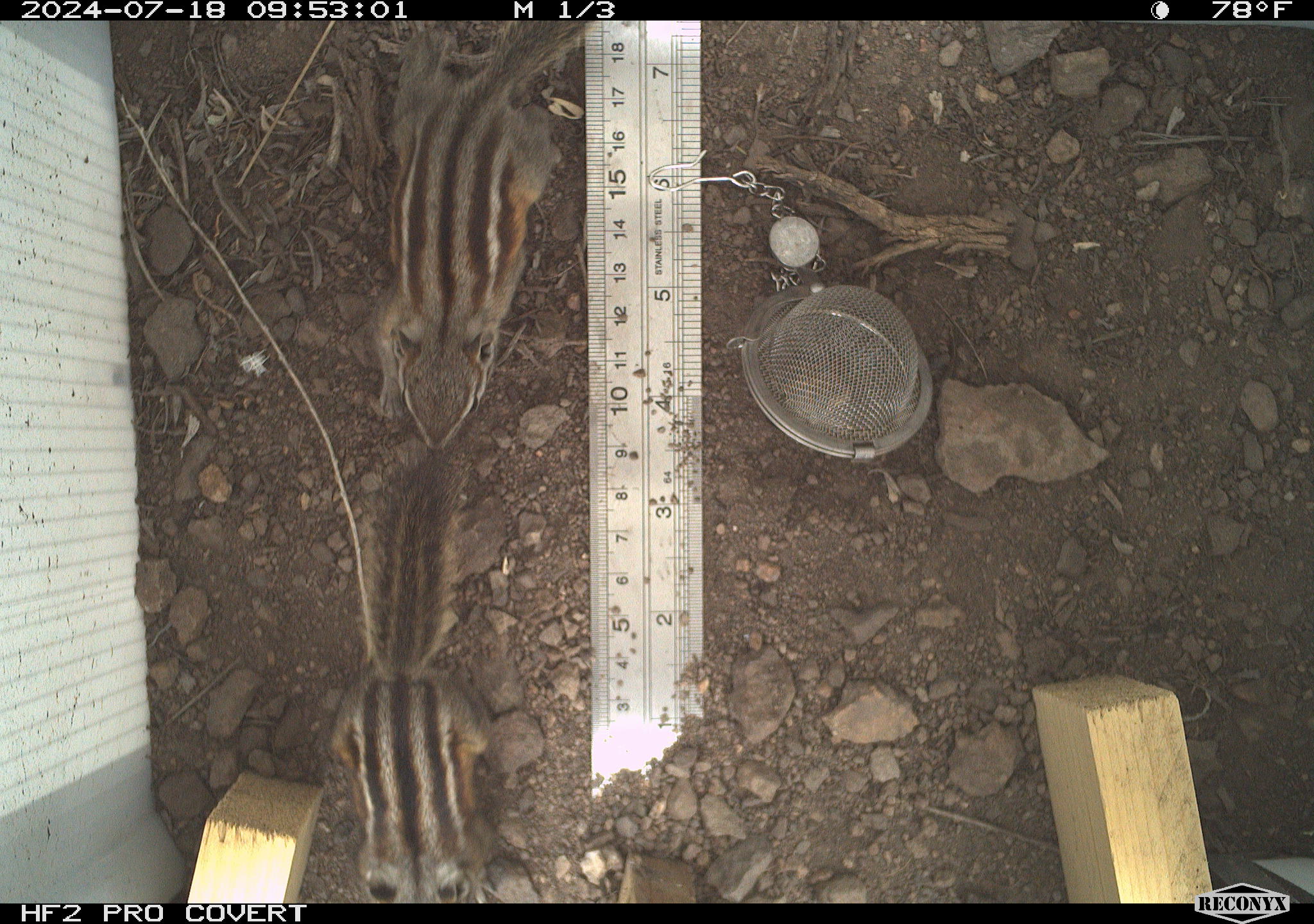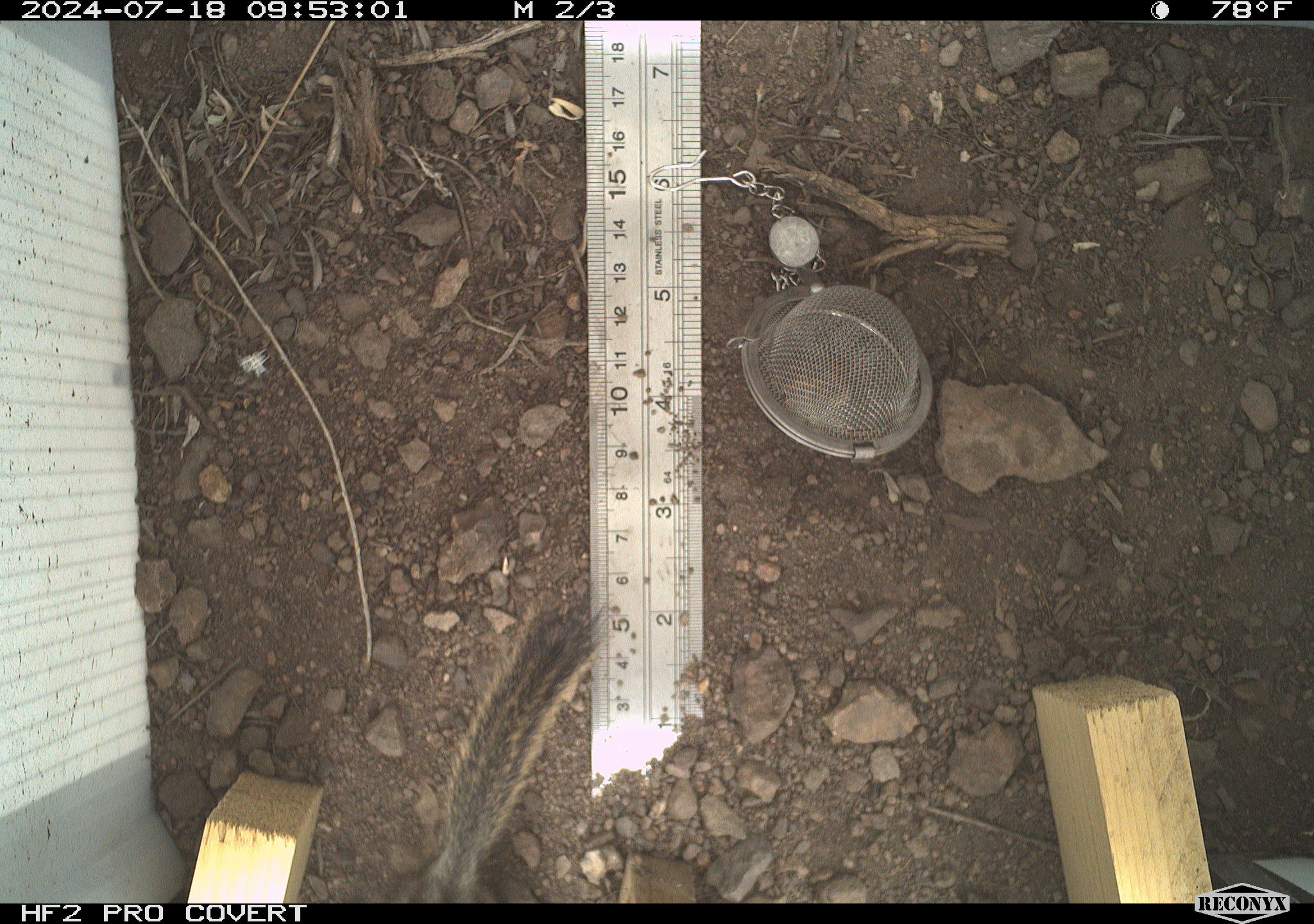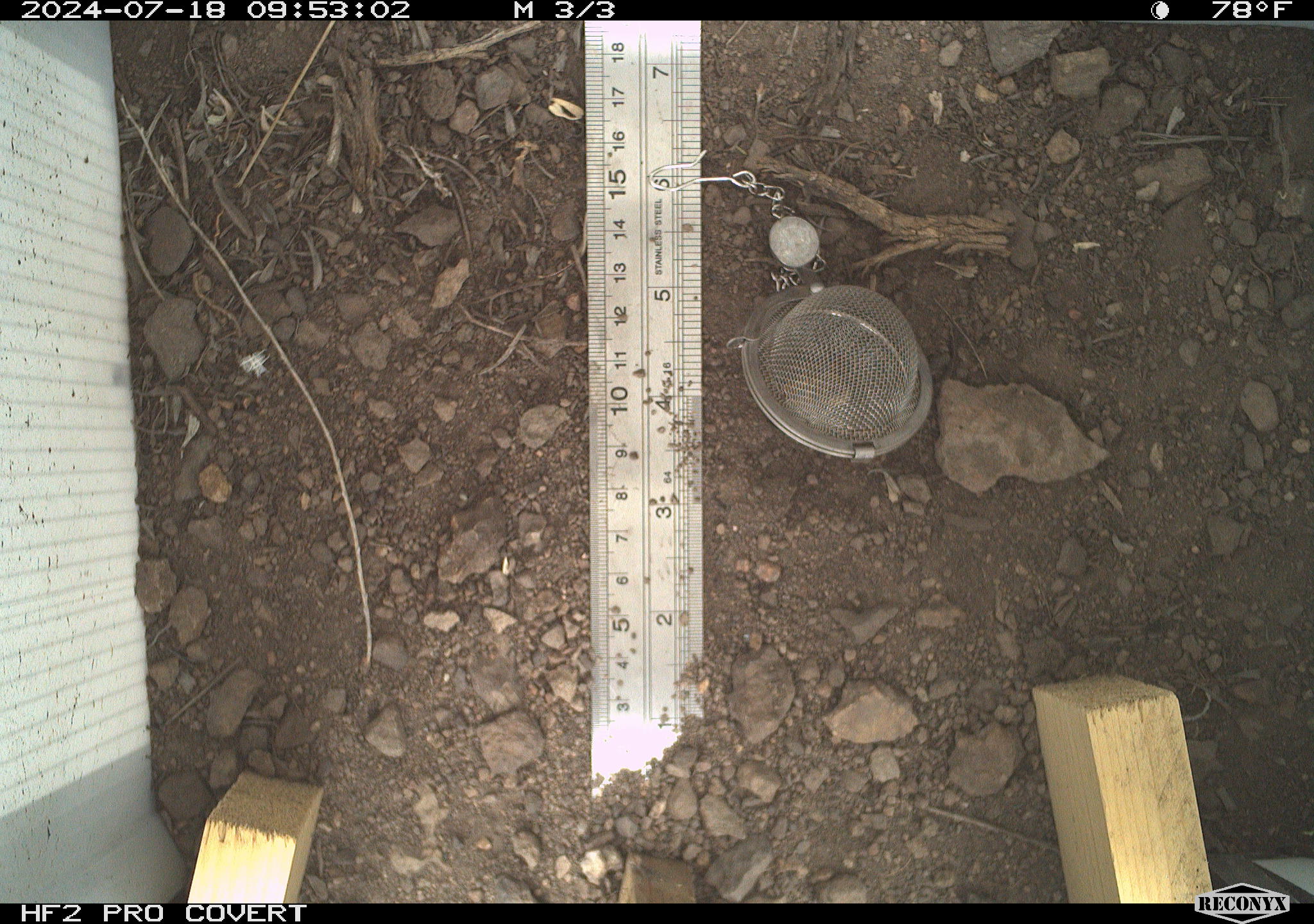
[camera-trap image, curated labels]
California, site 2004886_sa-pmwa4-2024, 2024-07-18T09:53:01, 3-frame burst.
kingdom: Animalia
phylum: Chordata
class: Mammalia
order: Rodentia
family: Sciuridae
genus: Neotamias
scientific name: Neotamias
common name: western chipmunks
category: neotamias species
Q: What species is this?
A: Neotamias species (western chipmunks) (Neotamias).